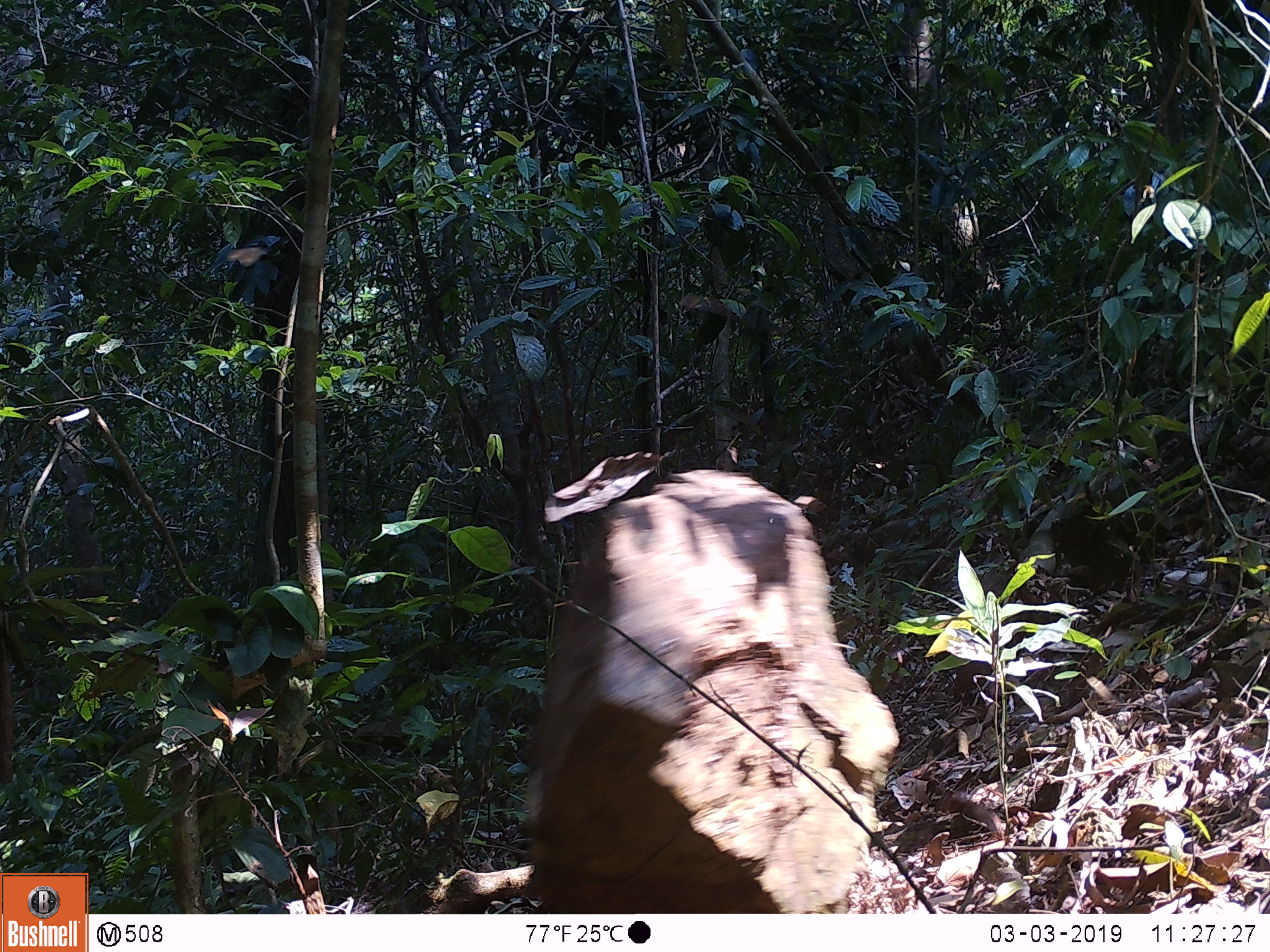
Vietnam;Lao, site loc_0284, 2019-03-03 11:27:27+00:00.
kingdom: Animalia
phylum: Chordata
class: Mammalia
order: Primates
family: Cercopithecidae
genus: Macaca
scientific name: Macaca arctoides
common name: stump-tailed macaque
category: stump tailed macaque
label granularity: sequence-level